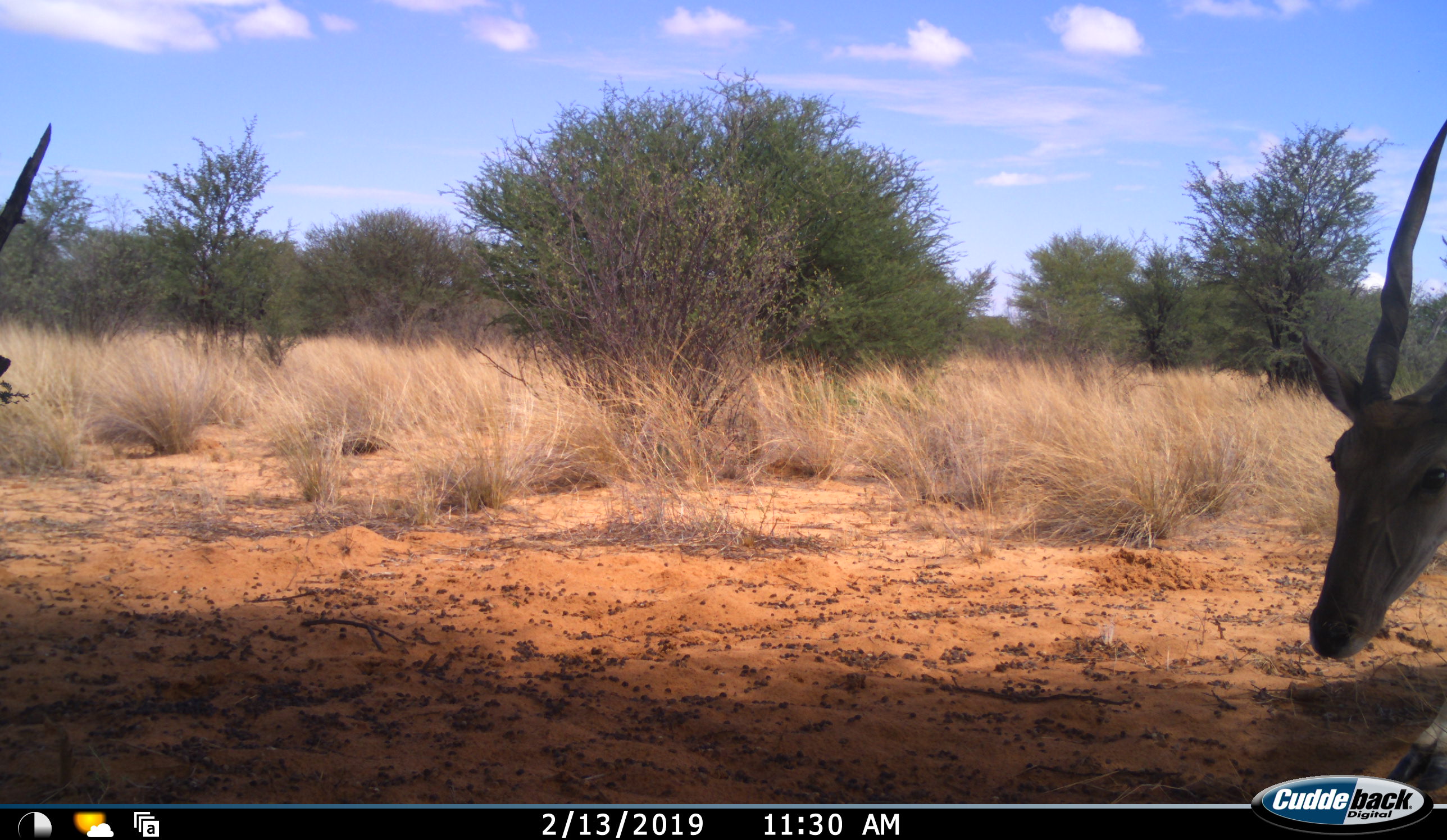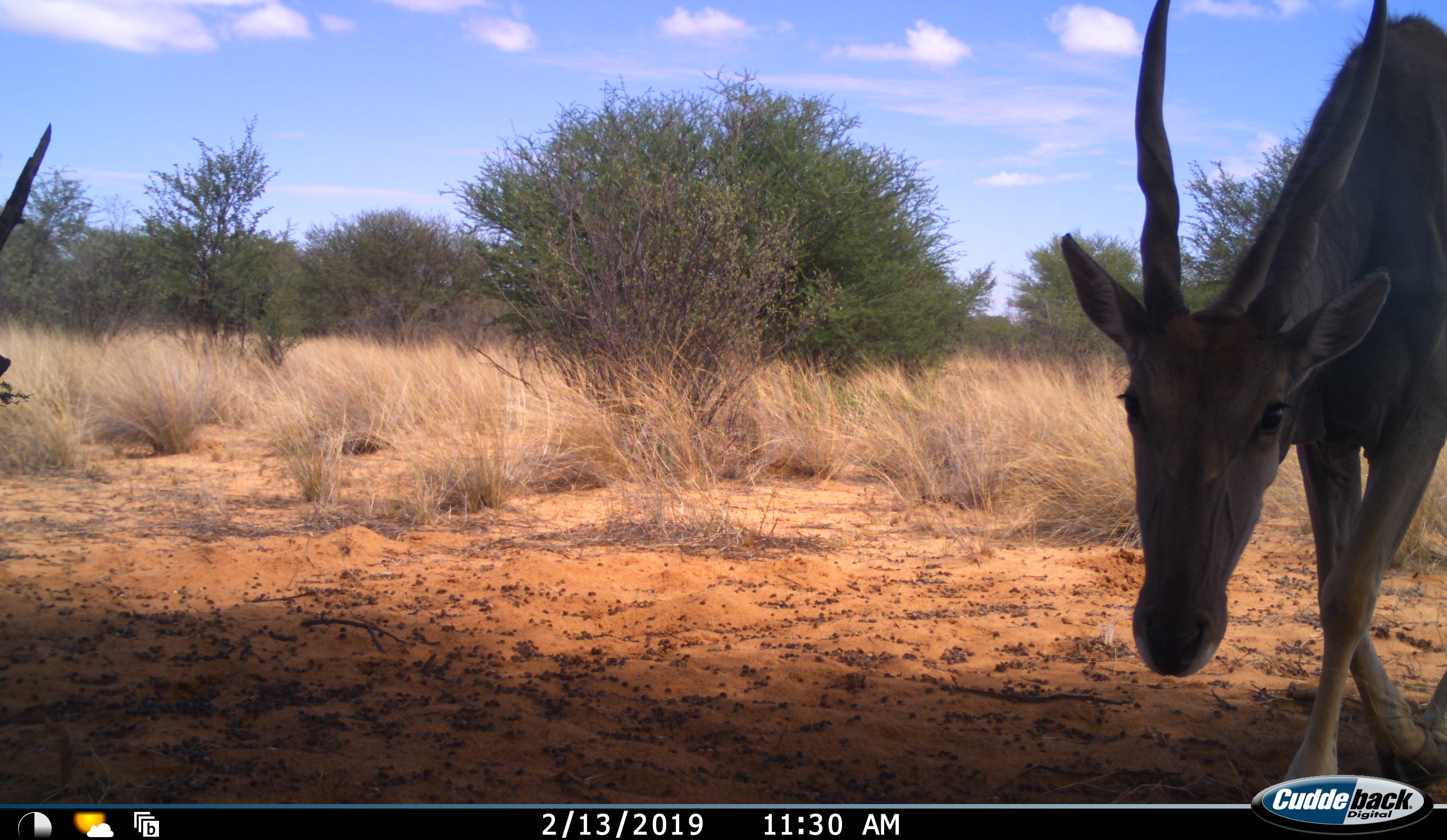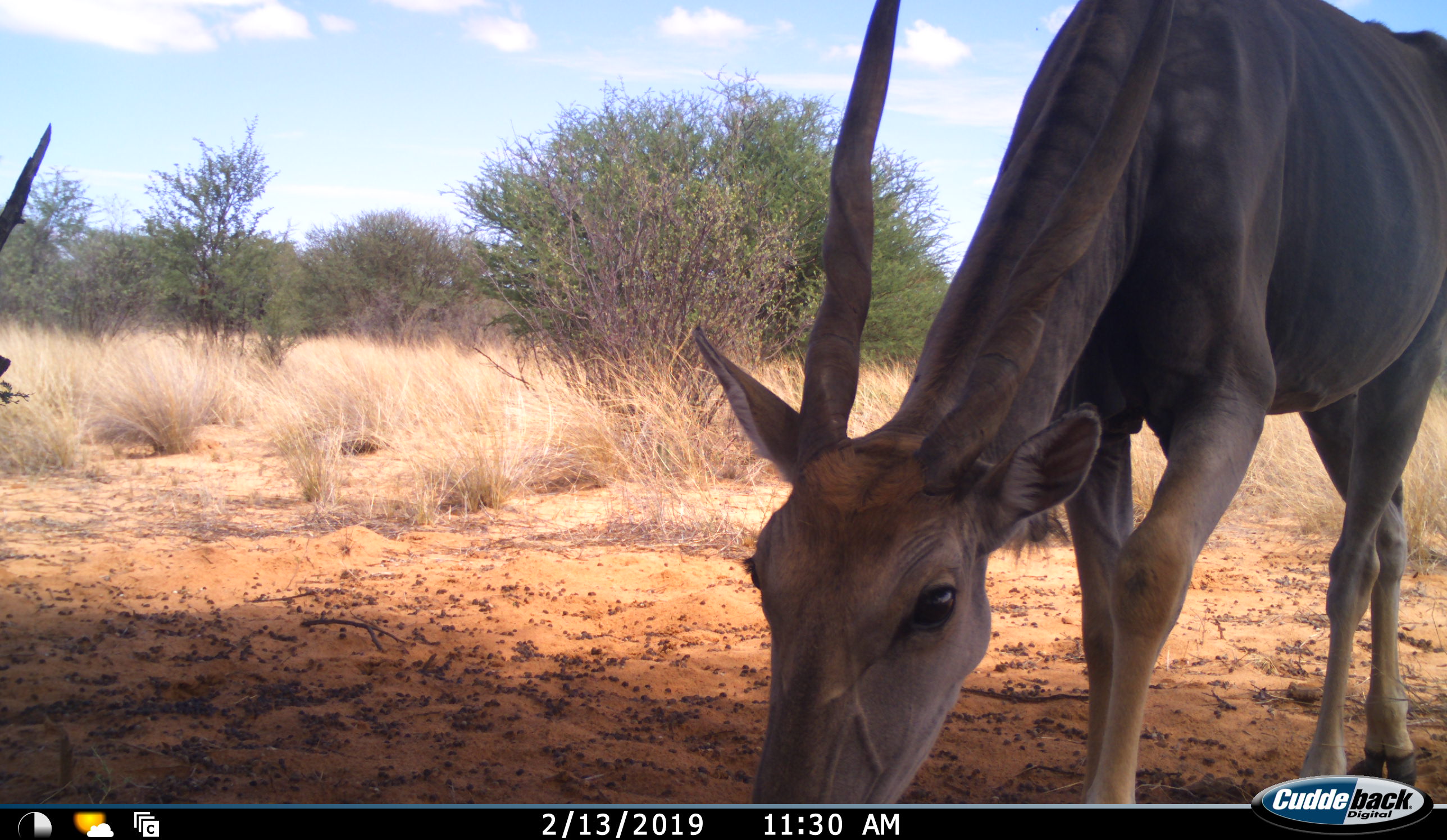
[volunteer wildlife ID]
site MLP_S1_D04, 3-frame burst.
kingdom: Animalia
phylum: Chordata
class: Mammalia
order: Artiodactyla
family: Bovidae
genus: Tragelaphus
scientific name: Tragelaphus oryx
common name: eland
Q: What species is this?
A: Eland (Tragelaphus oryx).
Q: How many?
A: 1.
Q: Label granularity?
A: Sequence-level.